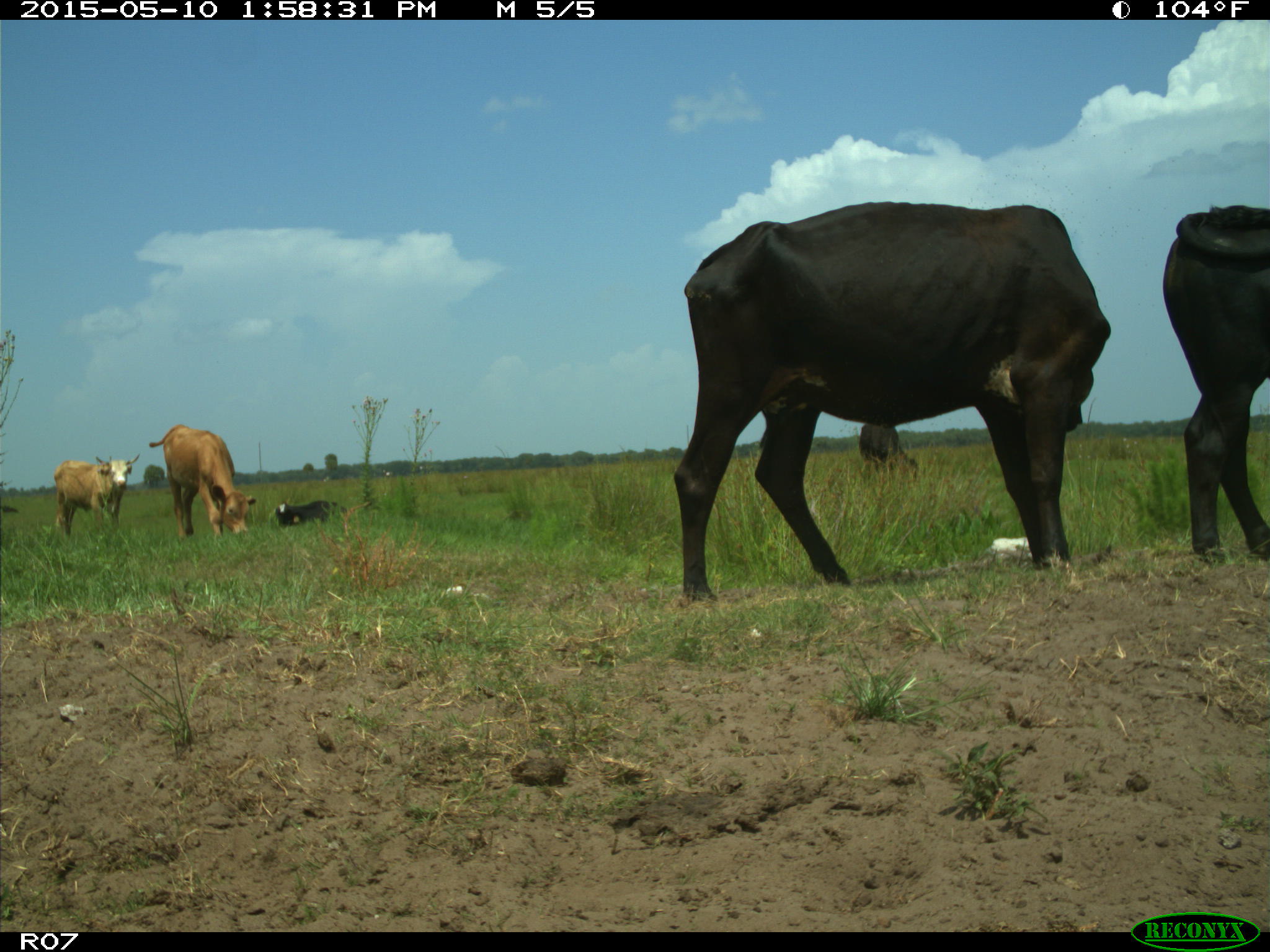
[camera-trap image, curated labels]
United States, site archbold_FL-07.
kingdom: Animalia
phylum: Chordata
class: Mammalia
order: Artiodactyla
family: Bovidae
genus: Bos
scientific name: Bos taurus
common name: domestic cow